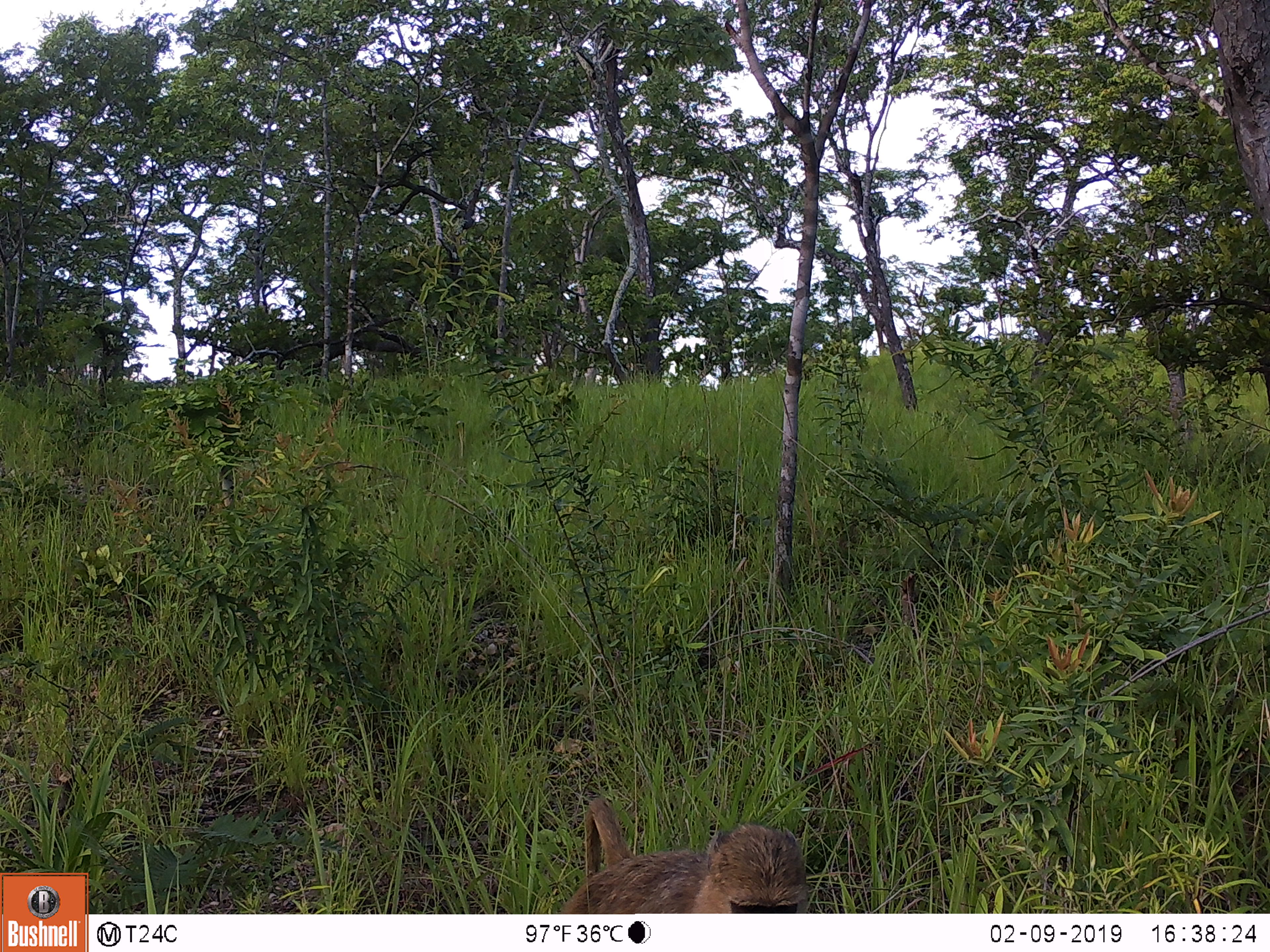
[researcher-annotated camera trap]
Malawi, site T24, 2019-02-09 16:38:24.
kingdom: Animalia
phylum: Chordata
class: Mammalia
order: Primates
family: Cercopithecidae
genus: Papio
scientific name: Papio cynocephalus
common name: yellow baboon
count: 1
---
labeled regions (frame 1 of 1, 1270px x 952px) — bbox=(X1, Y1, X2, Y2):
yellow baboon: bbox=(538, 787, 821, 911)